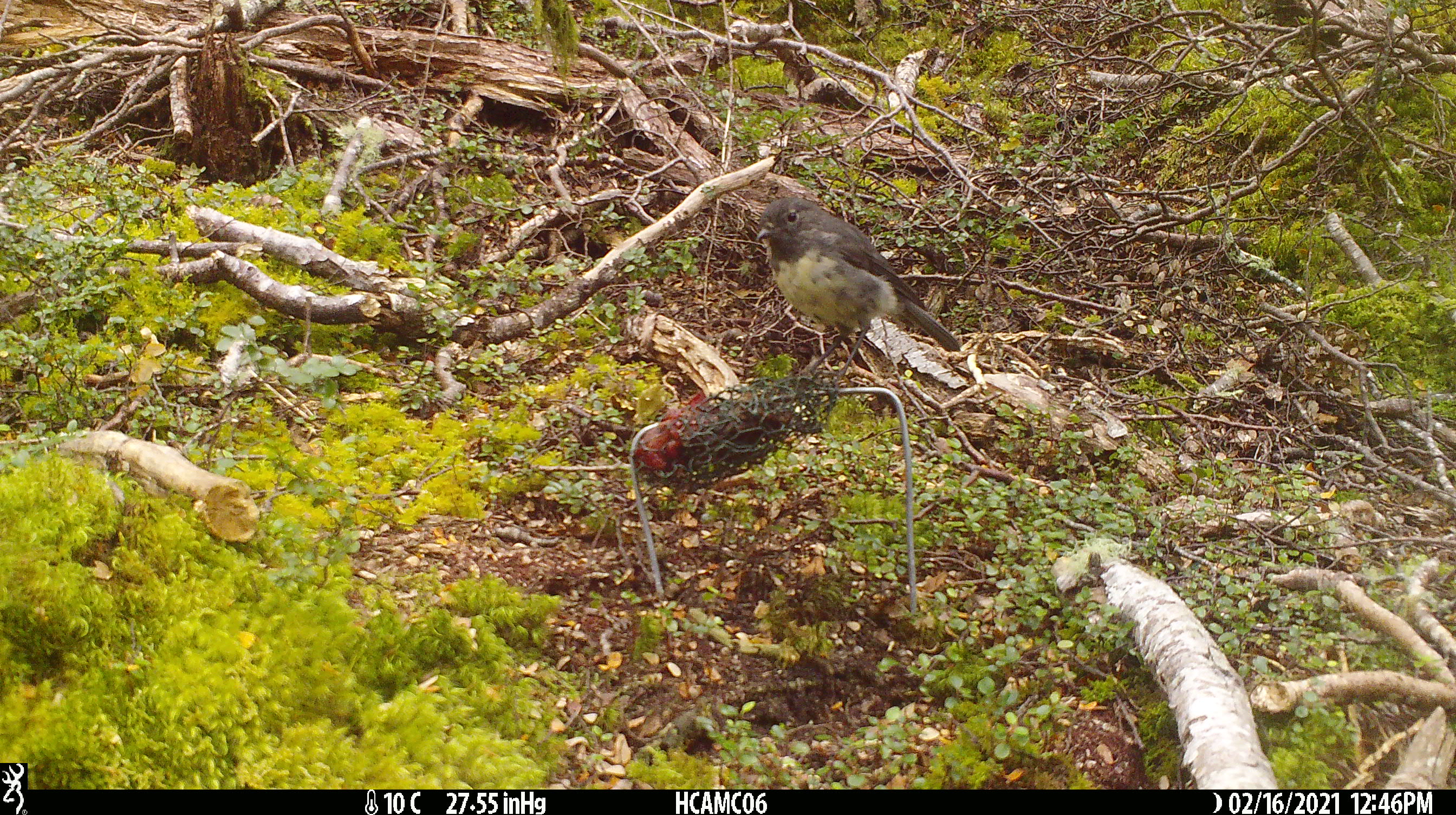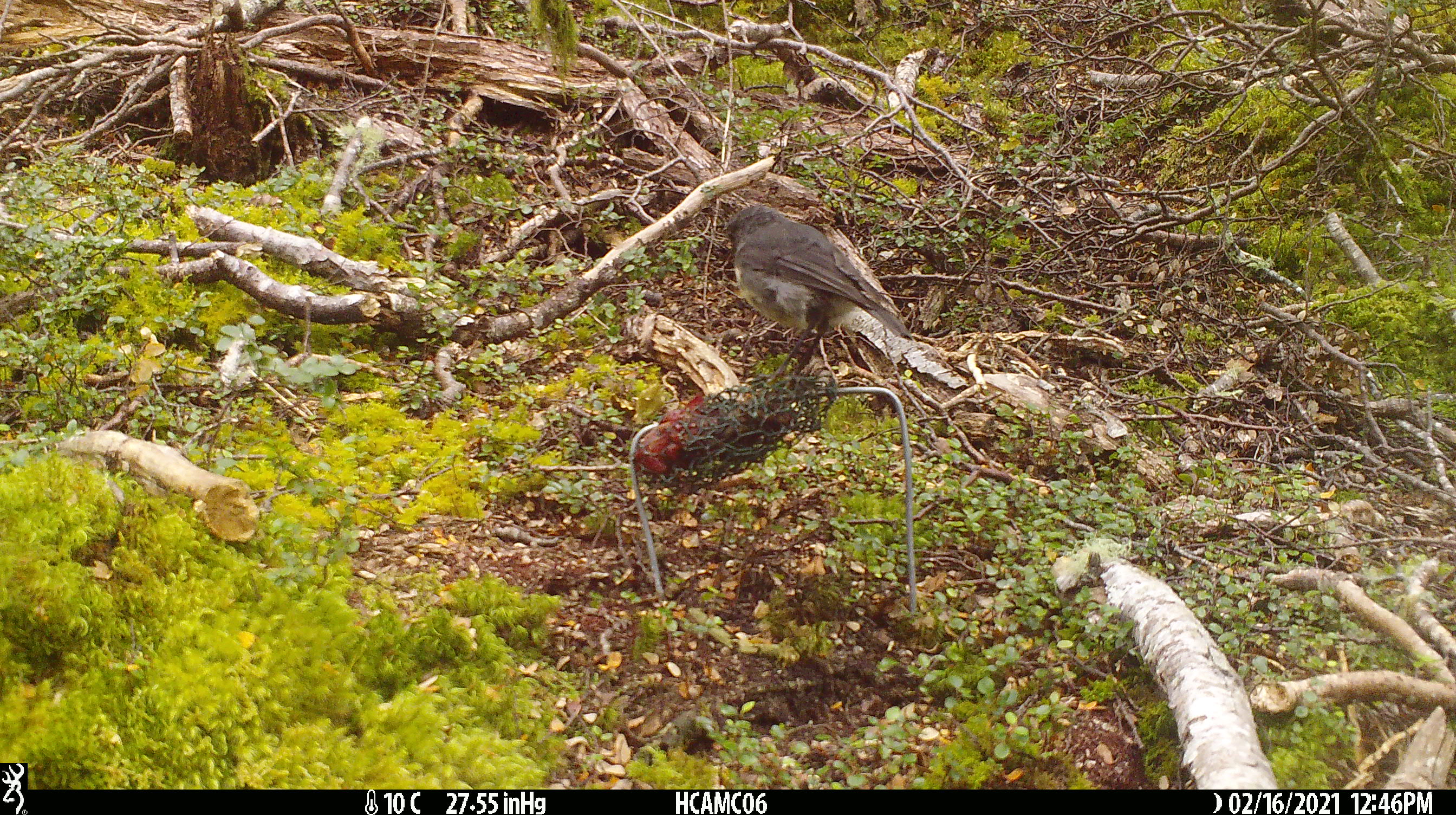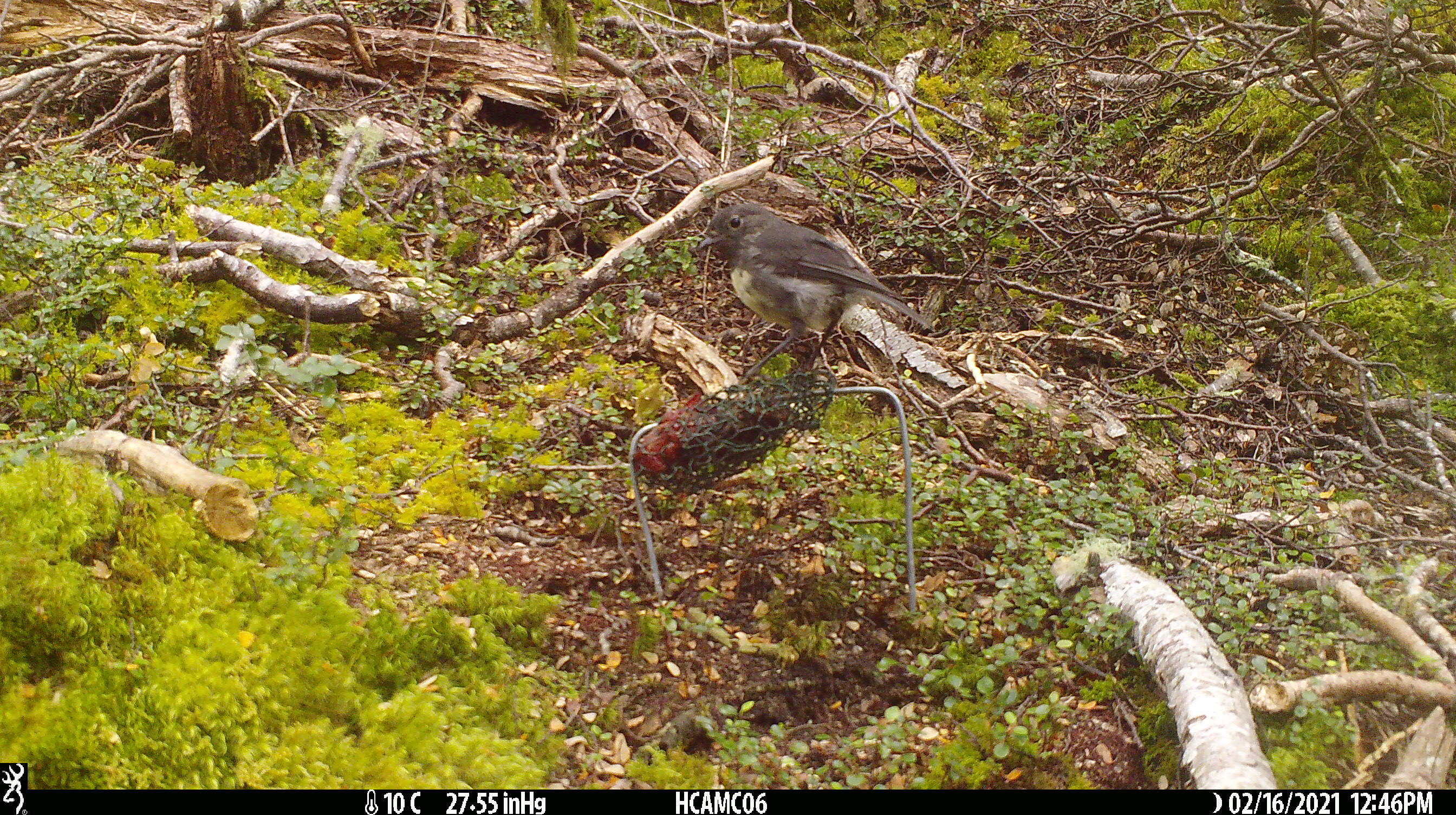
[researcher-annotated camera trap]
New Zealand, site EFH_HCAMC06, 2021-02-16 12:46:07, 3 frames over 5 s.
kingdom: Animalia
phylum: Chordata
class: Aves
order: Passeriformes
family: Petroicidae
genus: Petroica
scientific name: Petroica australis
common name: new zealand robin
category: robin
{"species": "robin (new zealand robin) (Petroica australis)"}